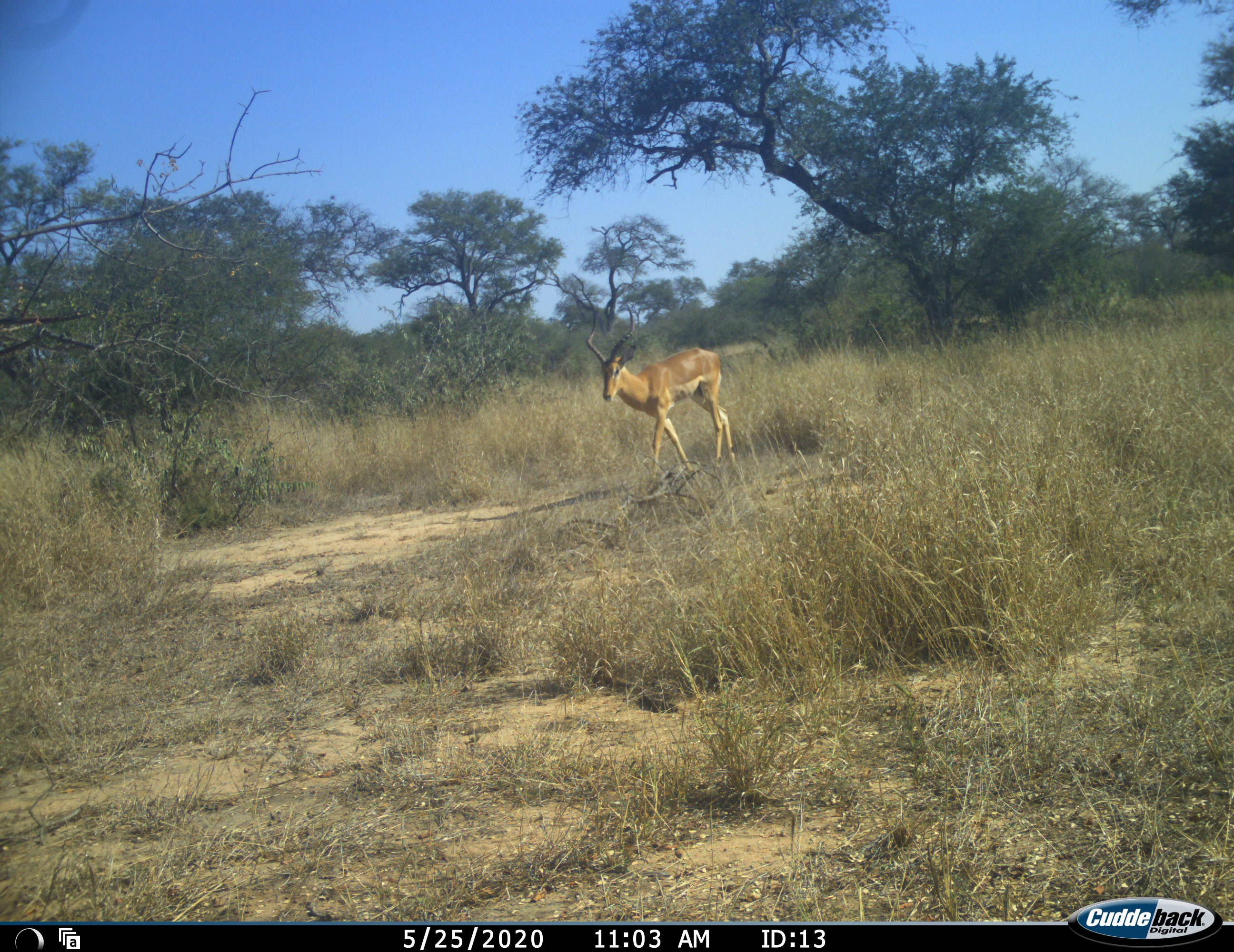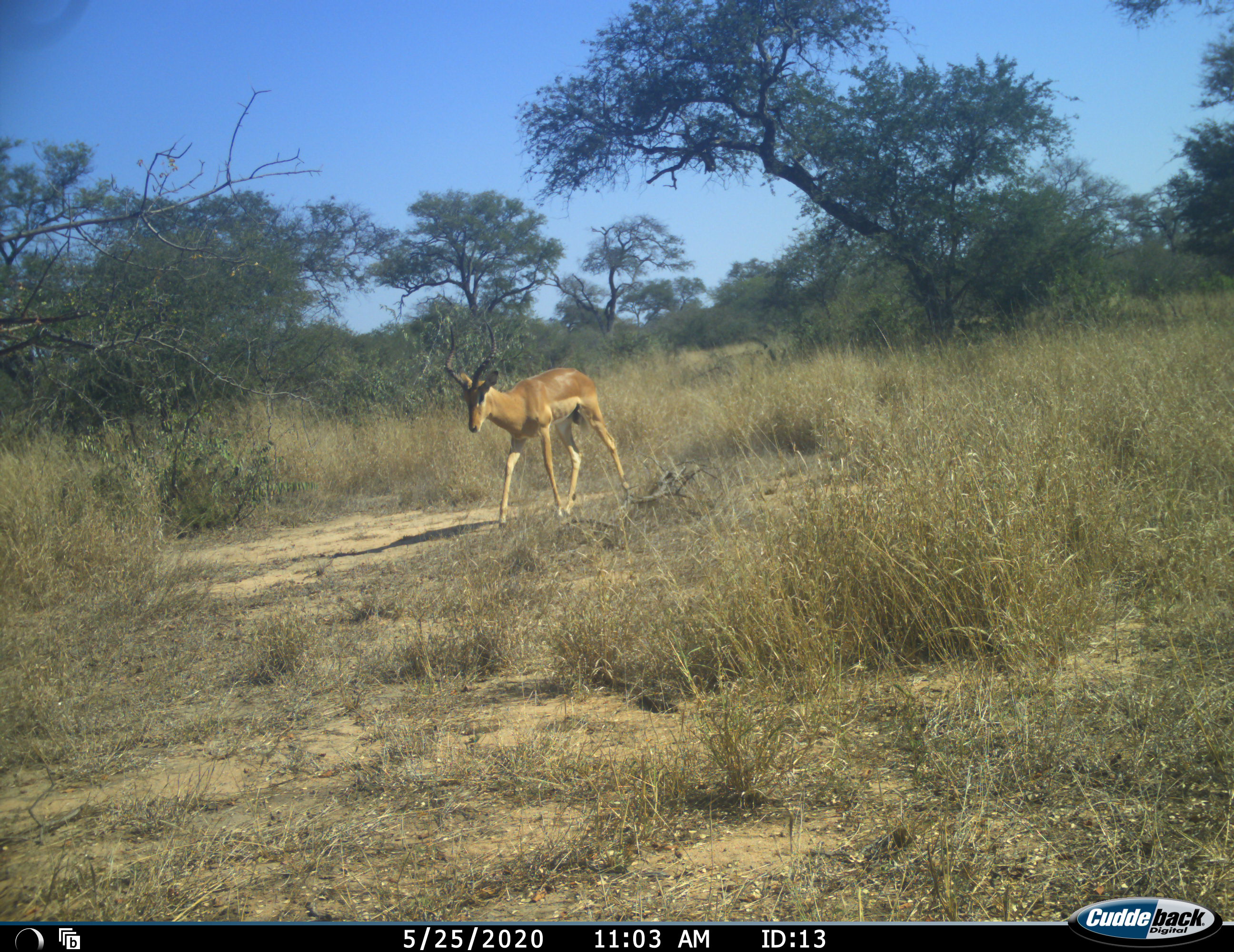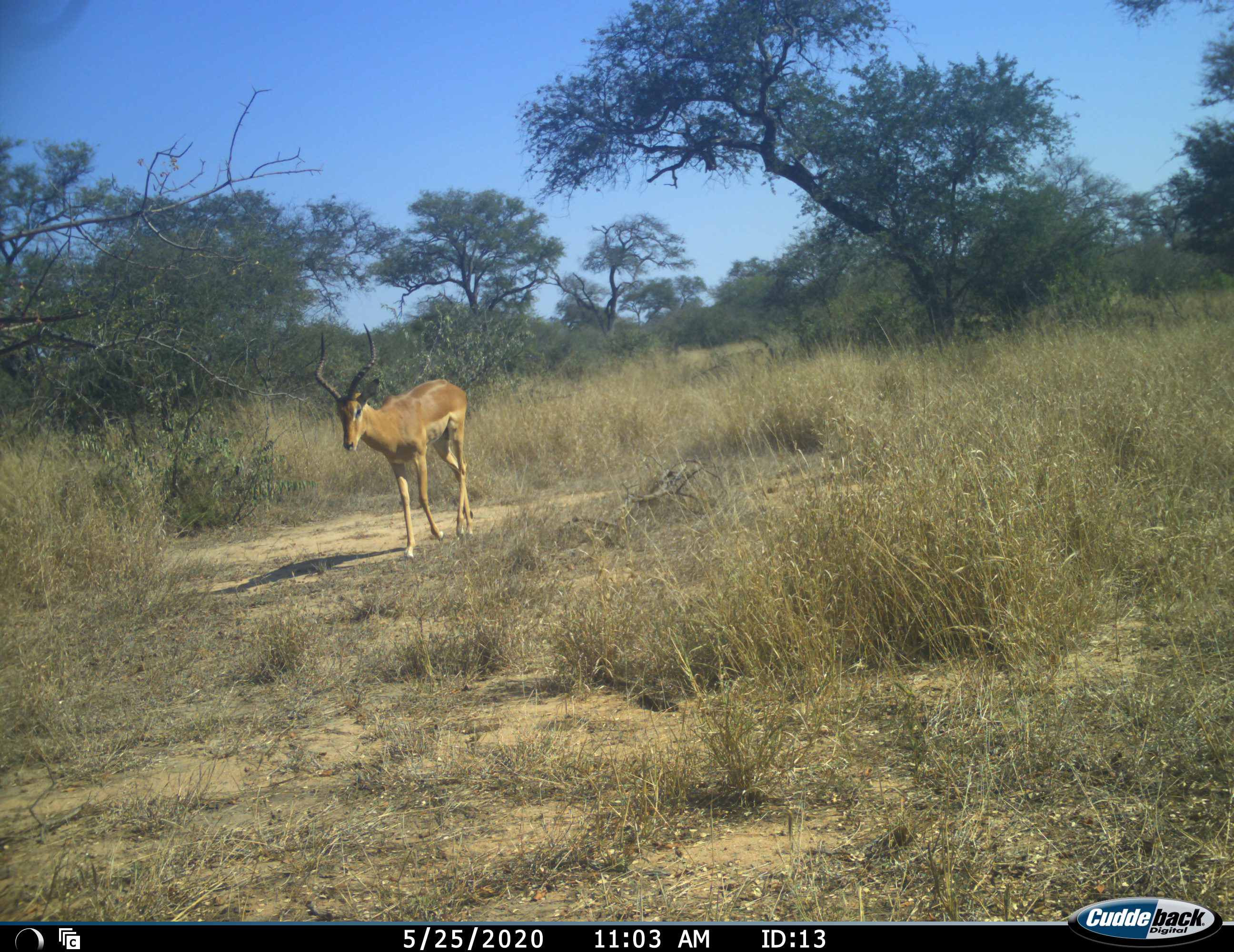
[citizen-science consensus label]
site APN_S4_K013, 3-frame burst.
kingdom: Animalia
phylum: Chordata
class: Mammalia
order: Artiodactyla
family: Bovidae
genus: Aepyceros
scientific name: Aepyceros melampus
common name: impala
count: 1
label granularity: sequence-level